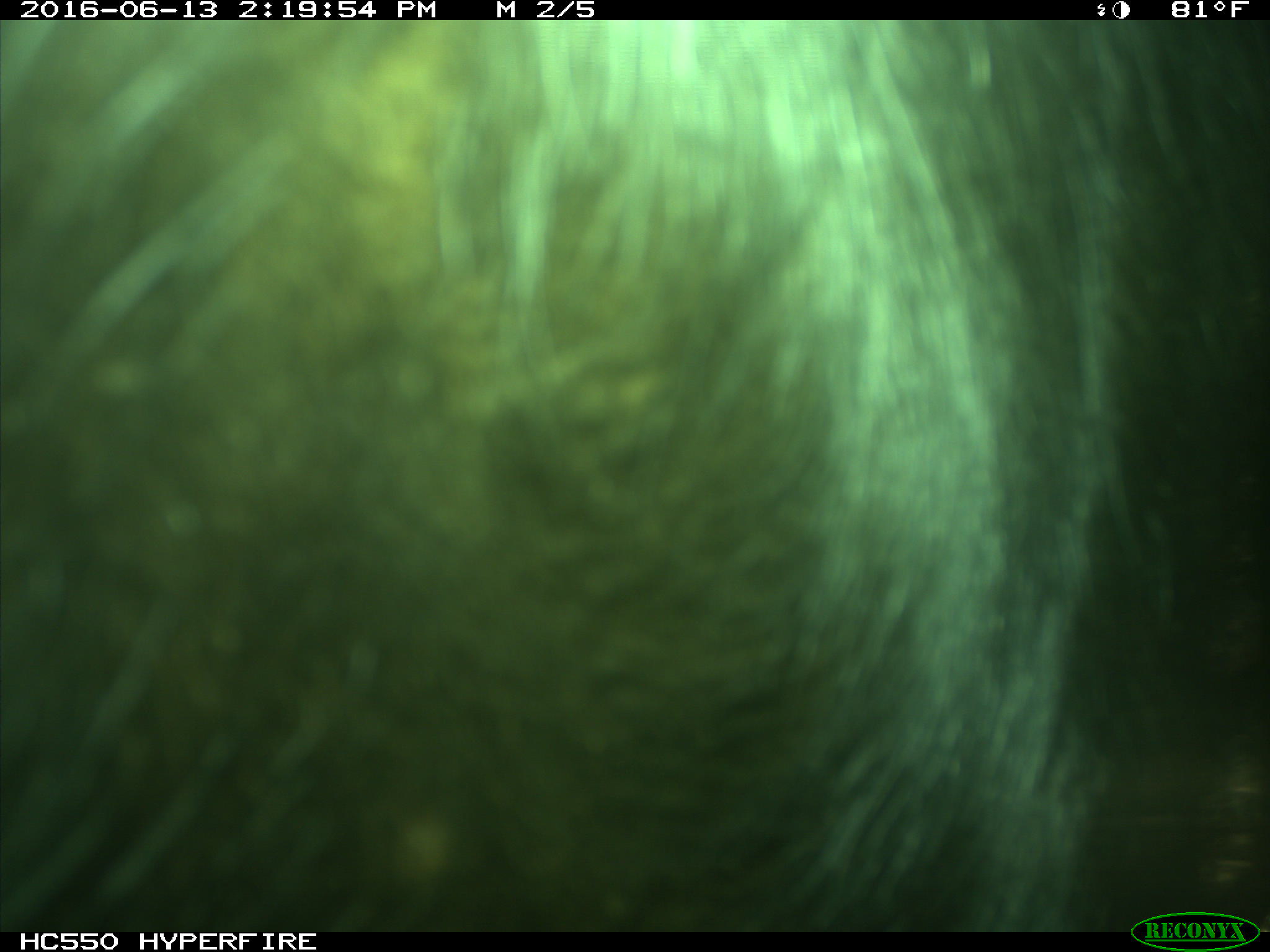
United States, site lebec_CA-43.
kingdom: Animalia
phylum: Chordata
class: Mammalia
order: Artiodactyla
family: Bovidae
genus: Bos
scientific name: Bos taurus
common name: domestic cow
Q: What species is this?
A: Bos taurus (domestic cow).